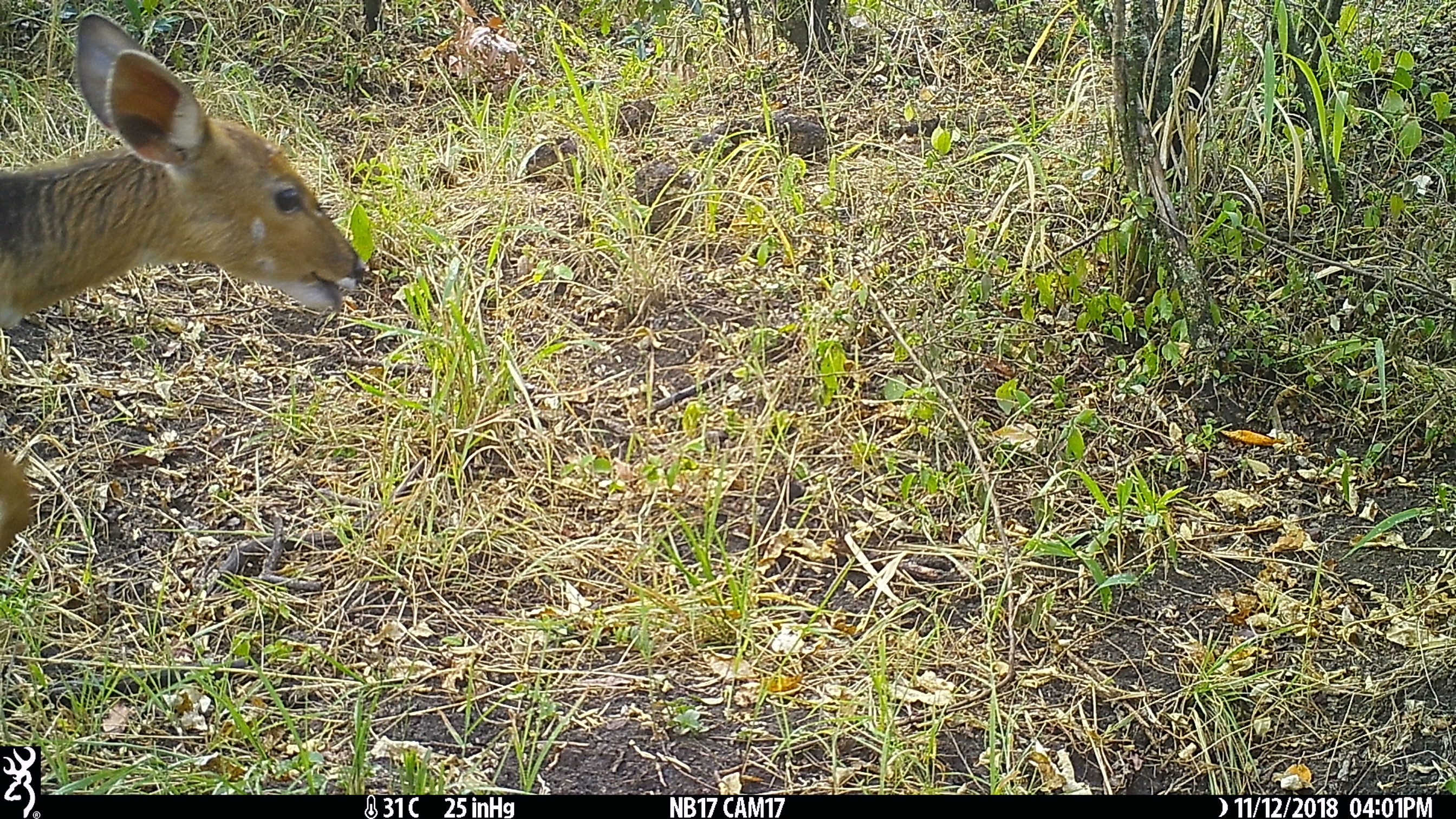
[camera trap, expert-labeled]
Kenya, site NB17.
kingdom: Animalia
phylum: Chordata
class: Mammalia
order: Artiodactyla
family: Bovidae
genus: Tragelaphus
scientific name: Tragelaphus scriptus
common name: bushbuck